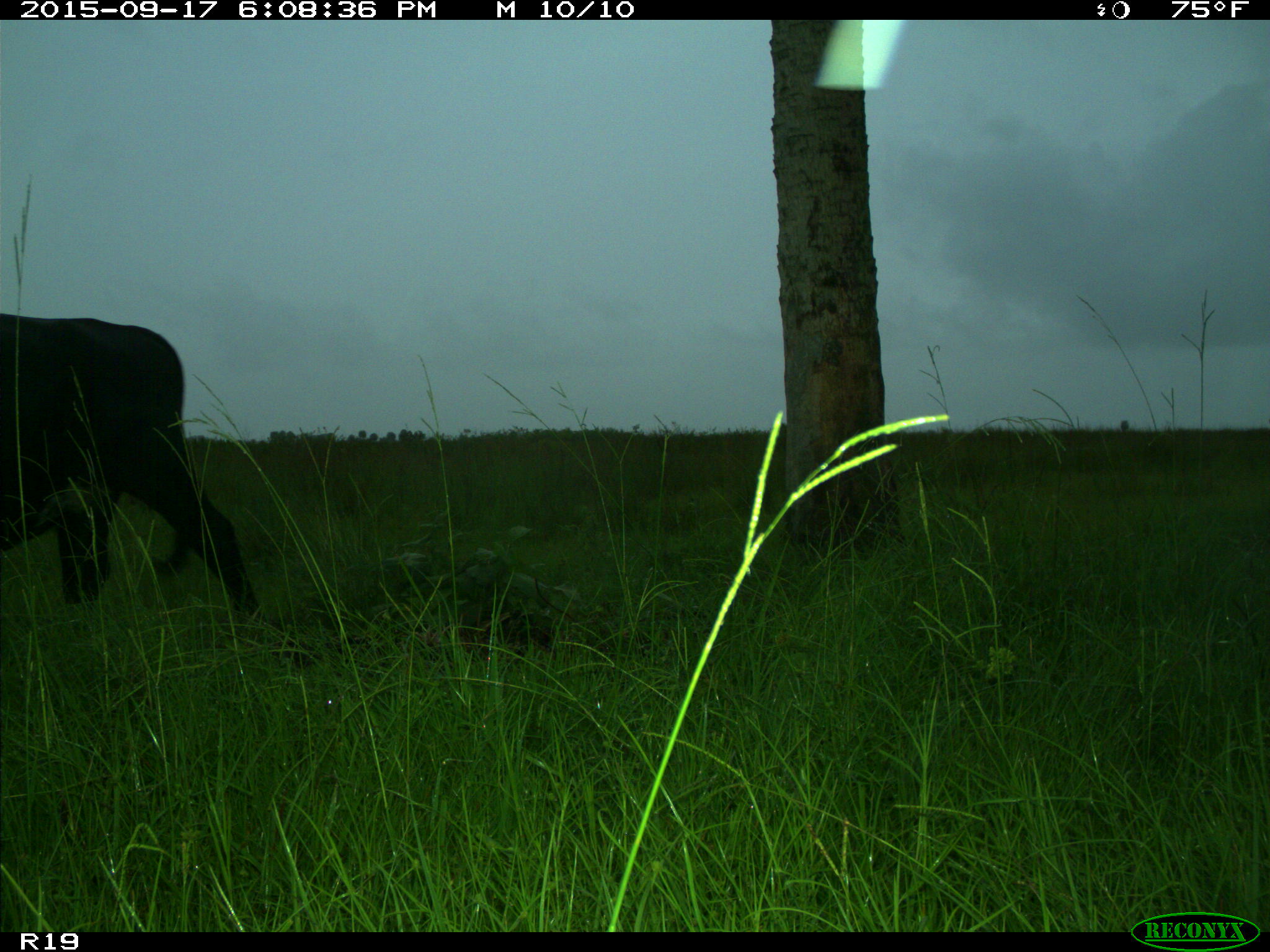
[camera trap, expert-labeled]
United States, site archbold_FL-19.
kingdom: Animalia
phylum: Chordata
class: Mammalia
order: Artiodactyla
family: Bovidae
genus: Bos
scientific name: Bos taurus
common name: domestic cow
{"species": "Bos taurus (domestic cow)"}